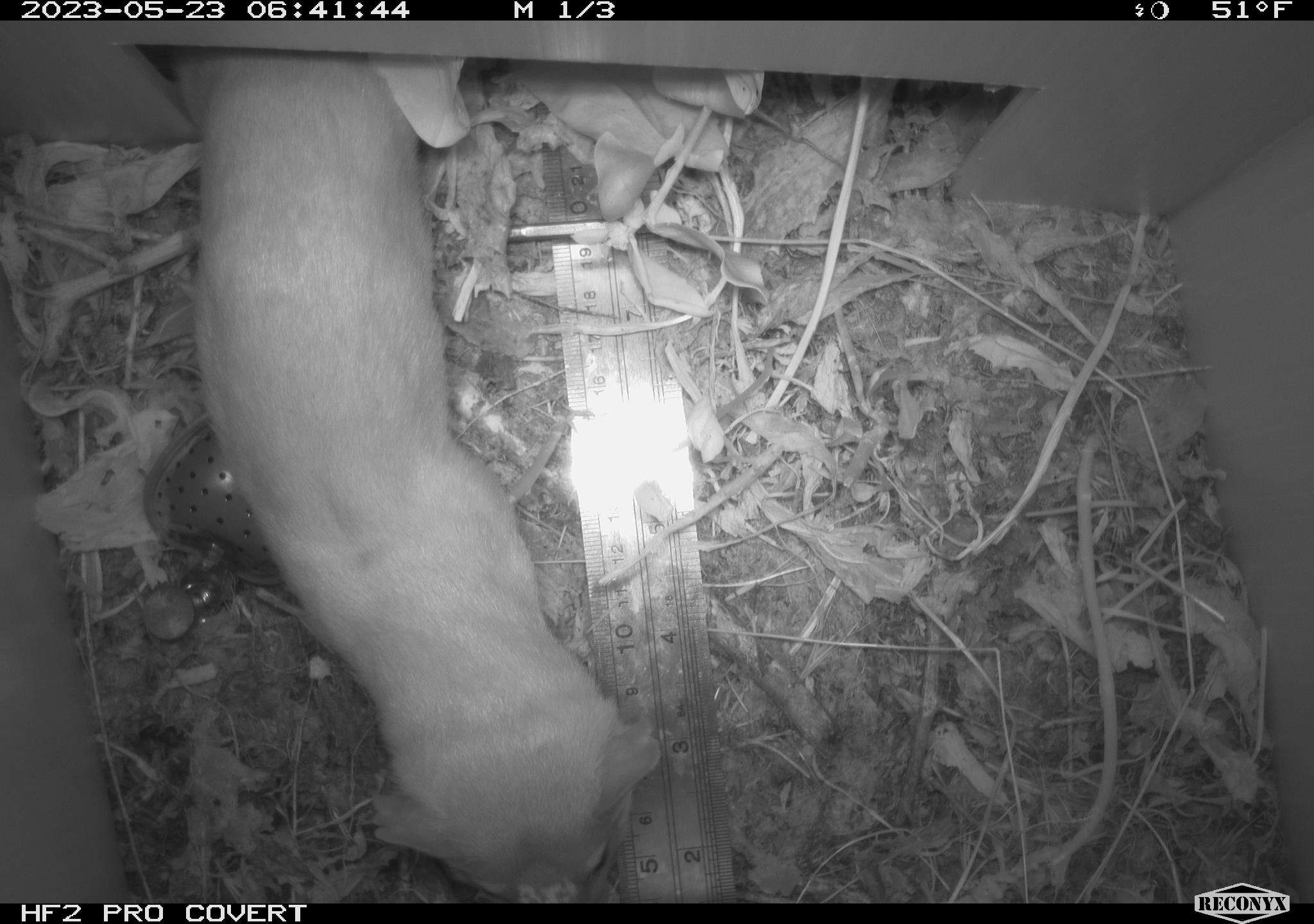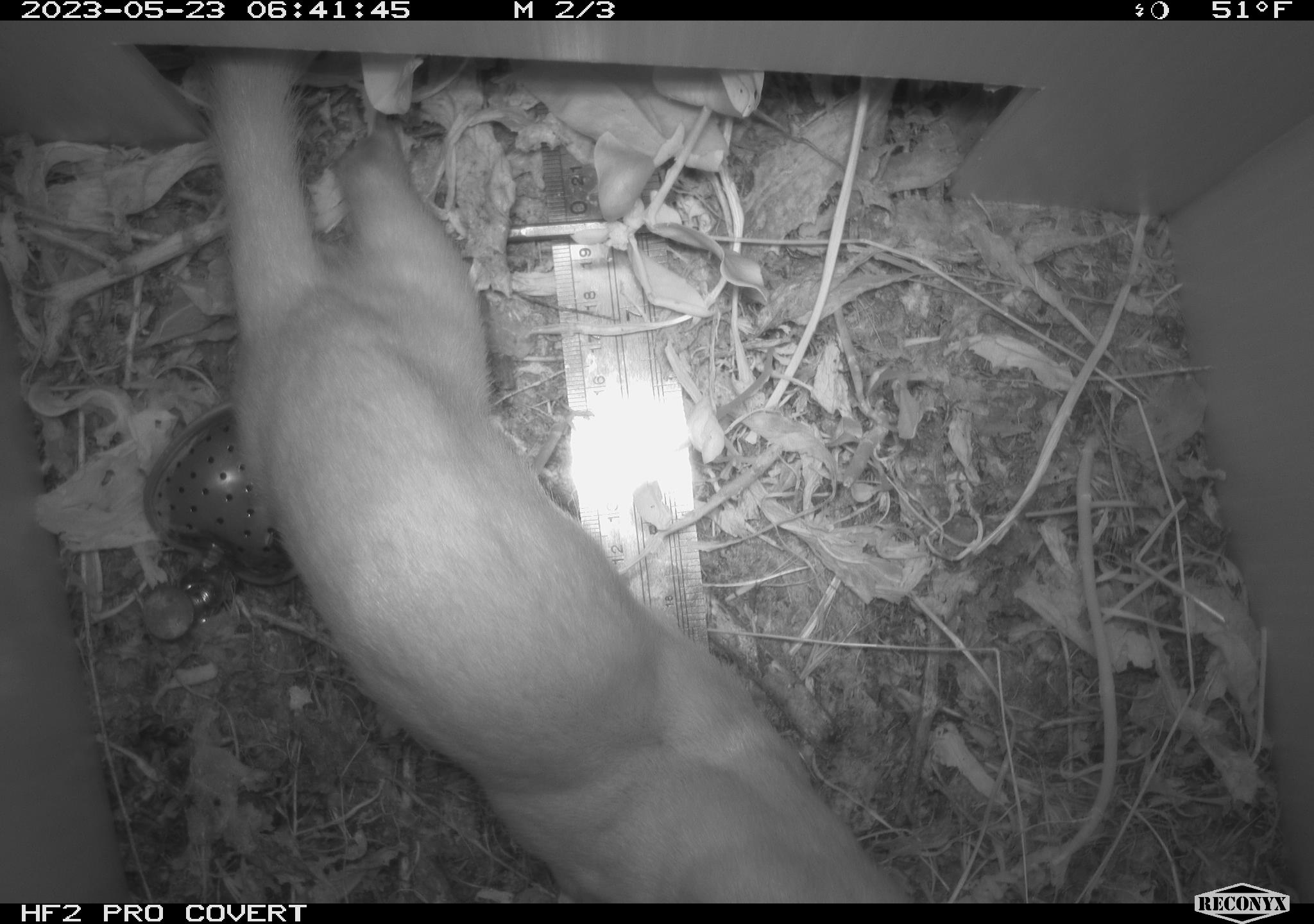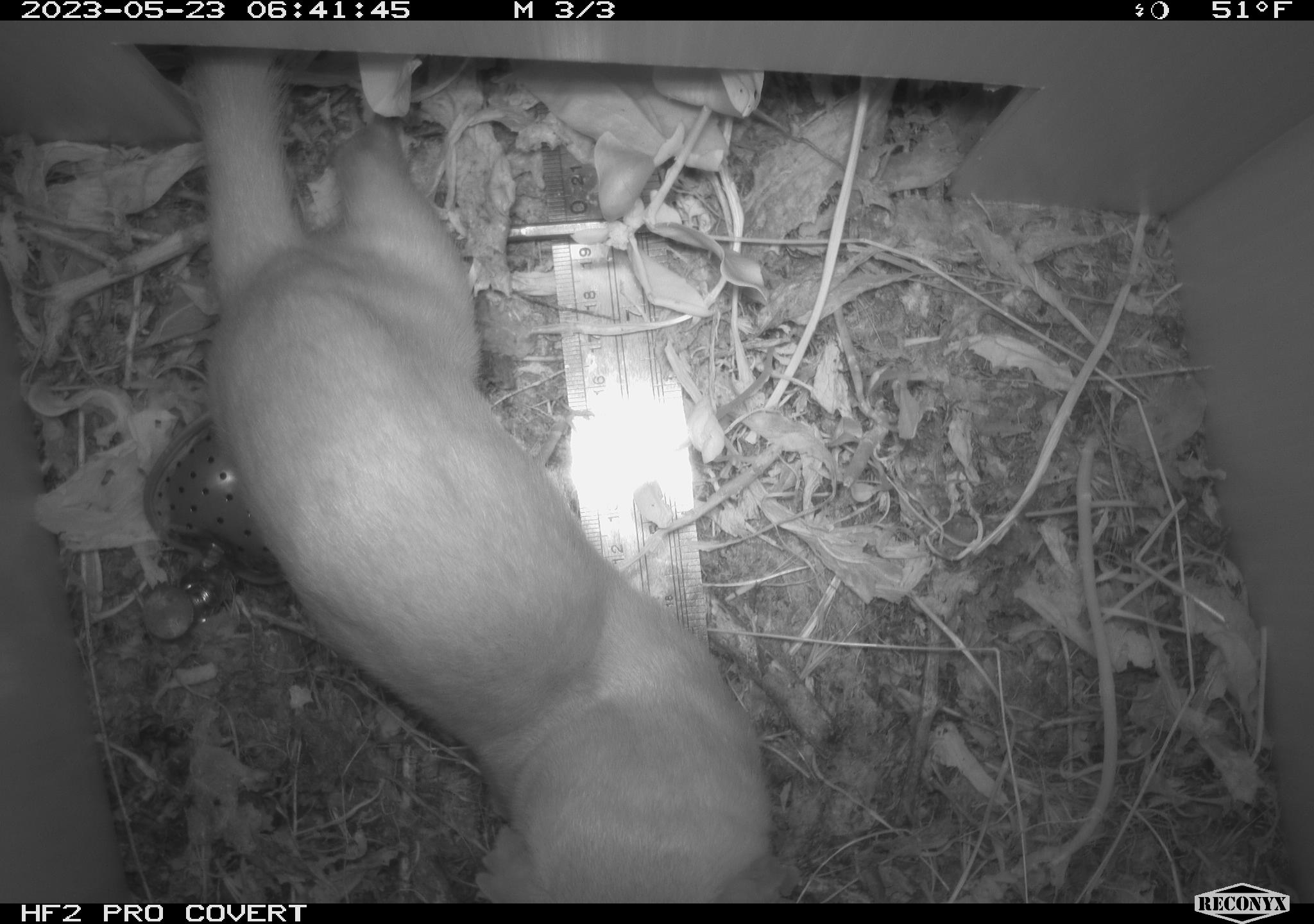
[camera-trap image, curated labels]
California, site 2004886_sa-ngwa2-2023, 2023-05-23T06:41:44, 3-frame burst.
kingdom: Animalia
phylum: Chordata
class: Mammalia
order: Carnivora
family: Mustelidae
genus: Neogale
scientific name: Neogale frenata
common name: long-tailed weasel